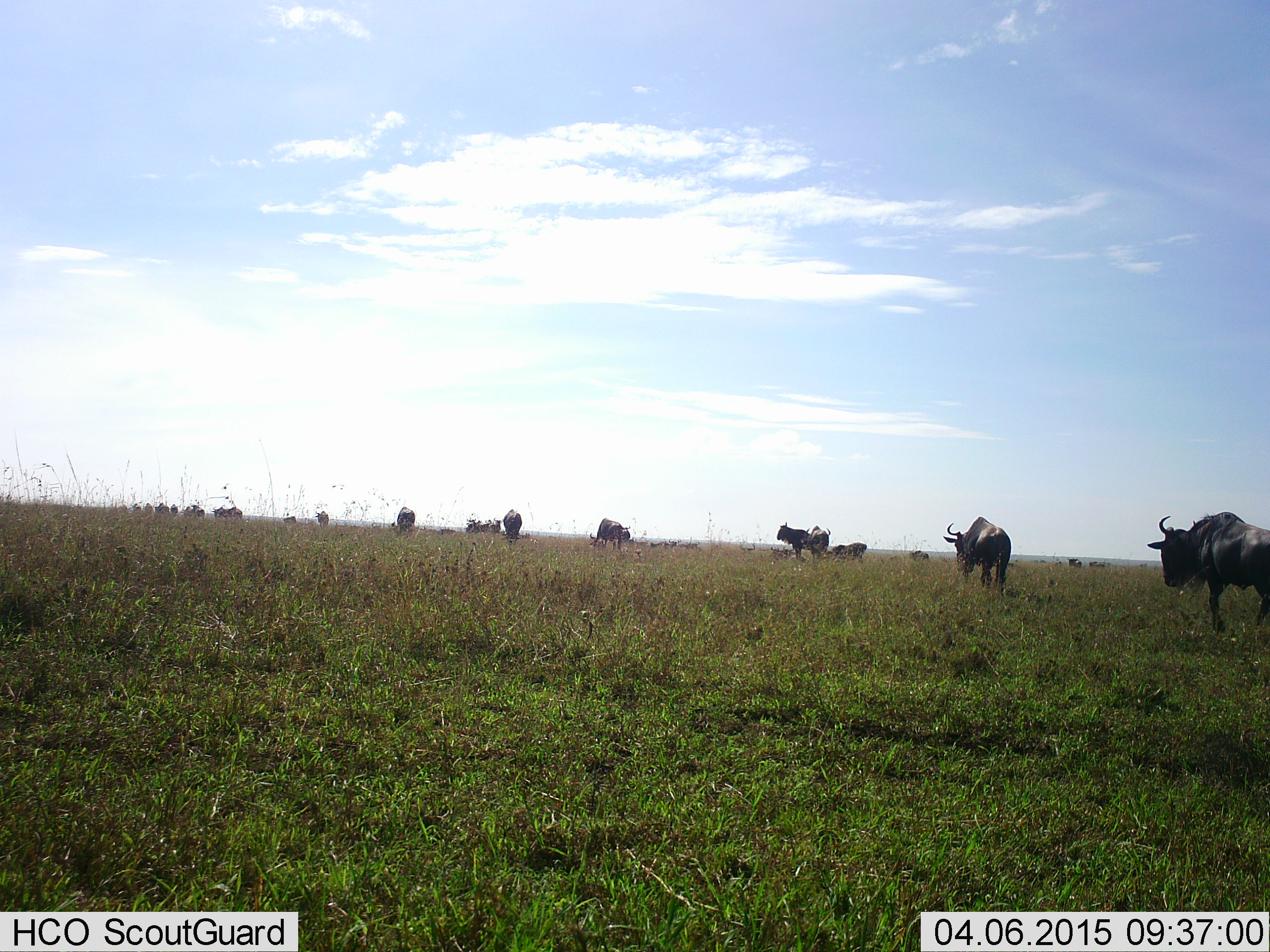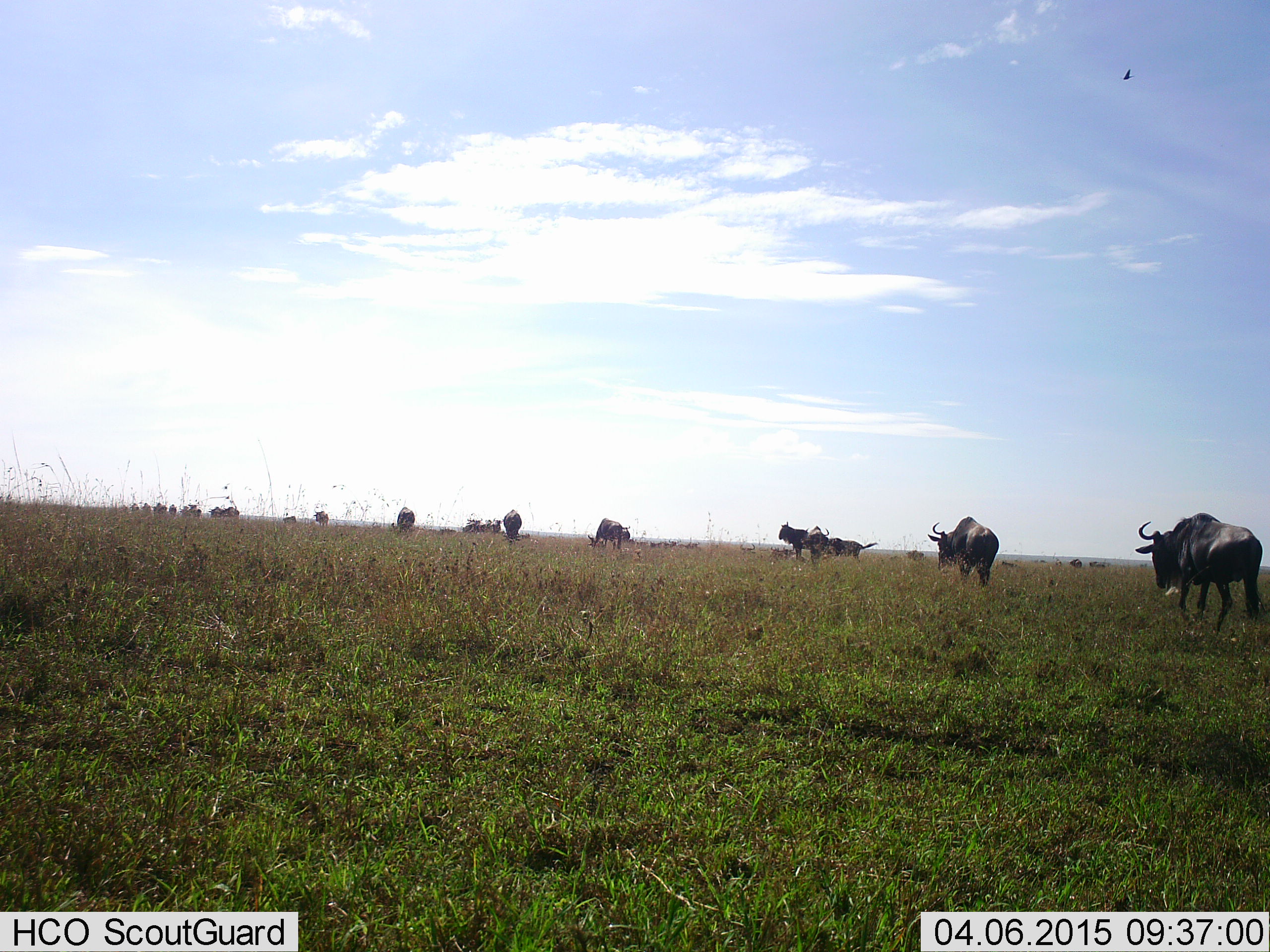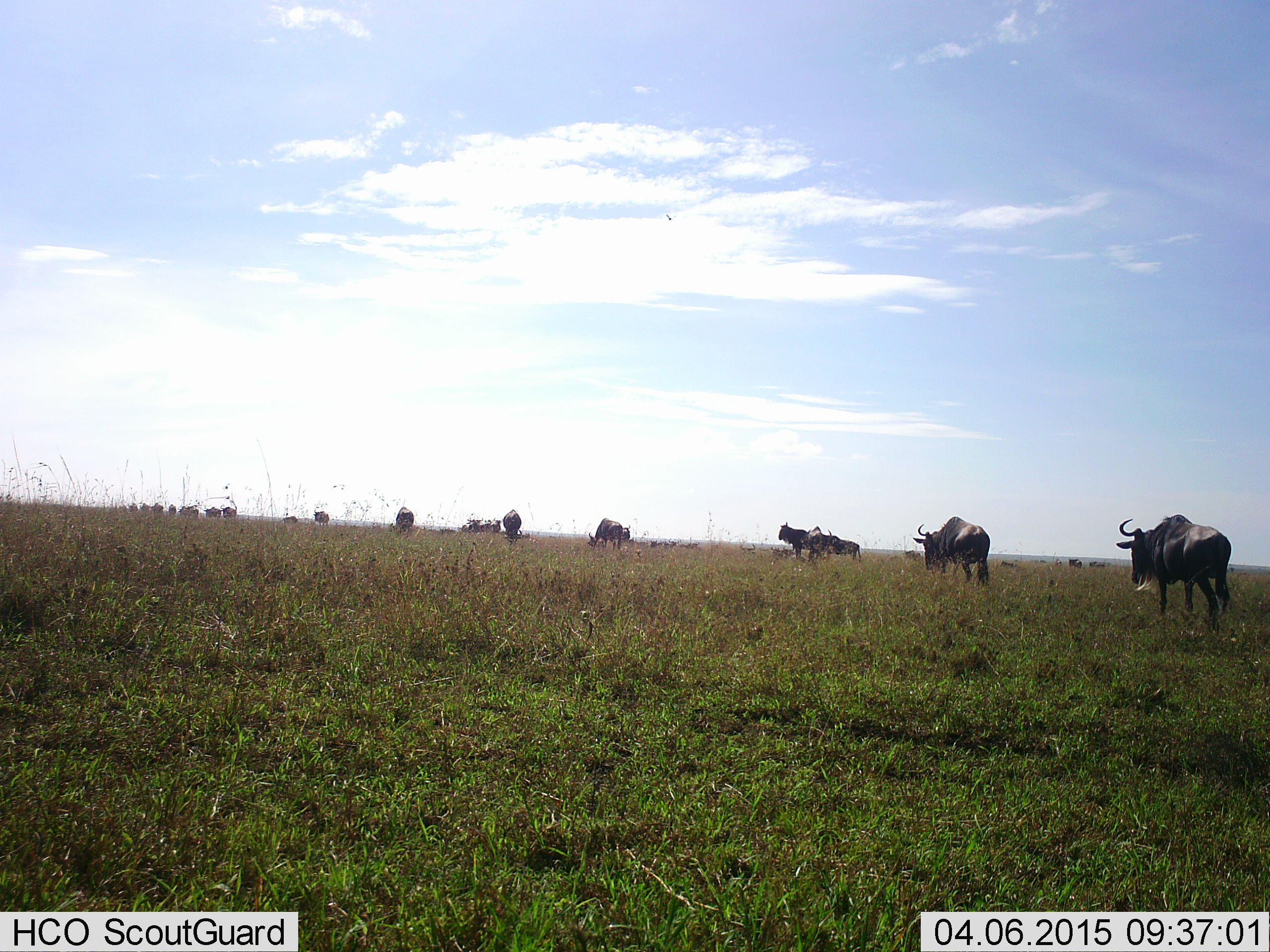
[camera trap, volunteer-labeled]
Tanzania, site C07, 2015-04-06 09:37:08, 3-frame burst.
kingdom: Animalia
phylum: Chordata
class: Mammalia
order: Artiodactyla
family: Bovidae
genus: Connochaetes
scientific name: Connochaetes taurinus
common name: blue wildebeest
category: wildebeest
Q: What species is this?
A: Wildebeest (blue wildebeest) (Connochaetes taurinus).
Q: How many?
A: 11-50.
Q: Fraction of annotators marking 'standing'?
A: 20%.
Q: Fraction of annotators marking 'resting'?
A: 0%.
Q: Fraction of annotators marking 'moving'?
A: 100%.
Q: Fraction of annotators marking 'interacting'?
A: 0%.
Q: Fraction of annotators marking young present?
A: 0%.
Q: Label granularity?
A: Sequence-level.